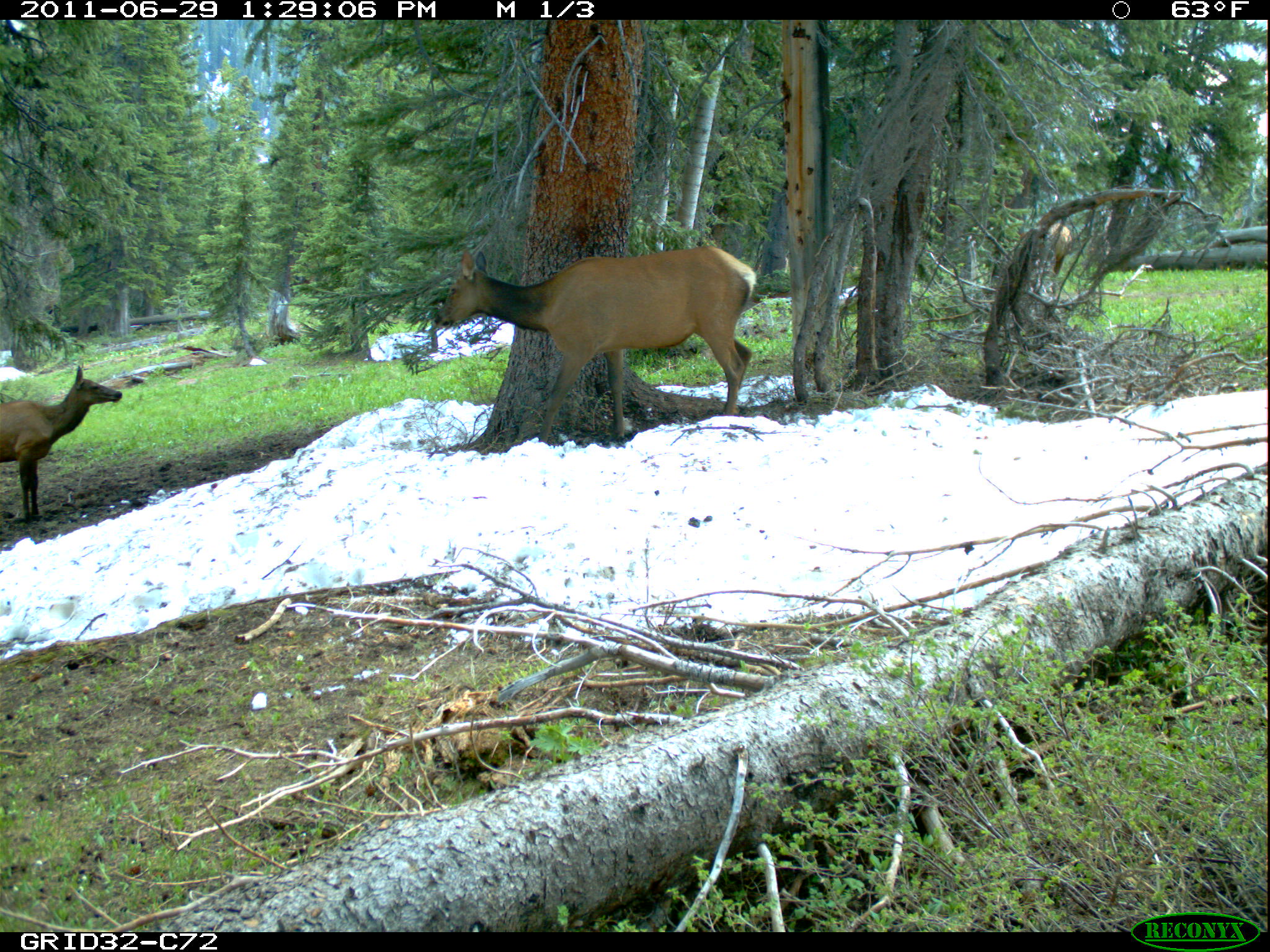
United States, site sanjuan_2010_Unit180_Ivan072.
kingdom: Animalia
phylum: Chordata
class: Mammalia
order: Artiodactyla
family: Cervidae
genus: Cervus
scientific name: Cervus elaphus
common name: red deer